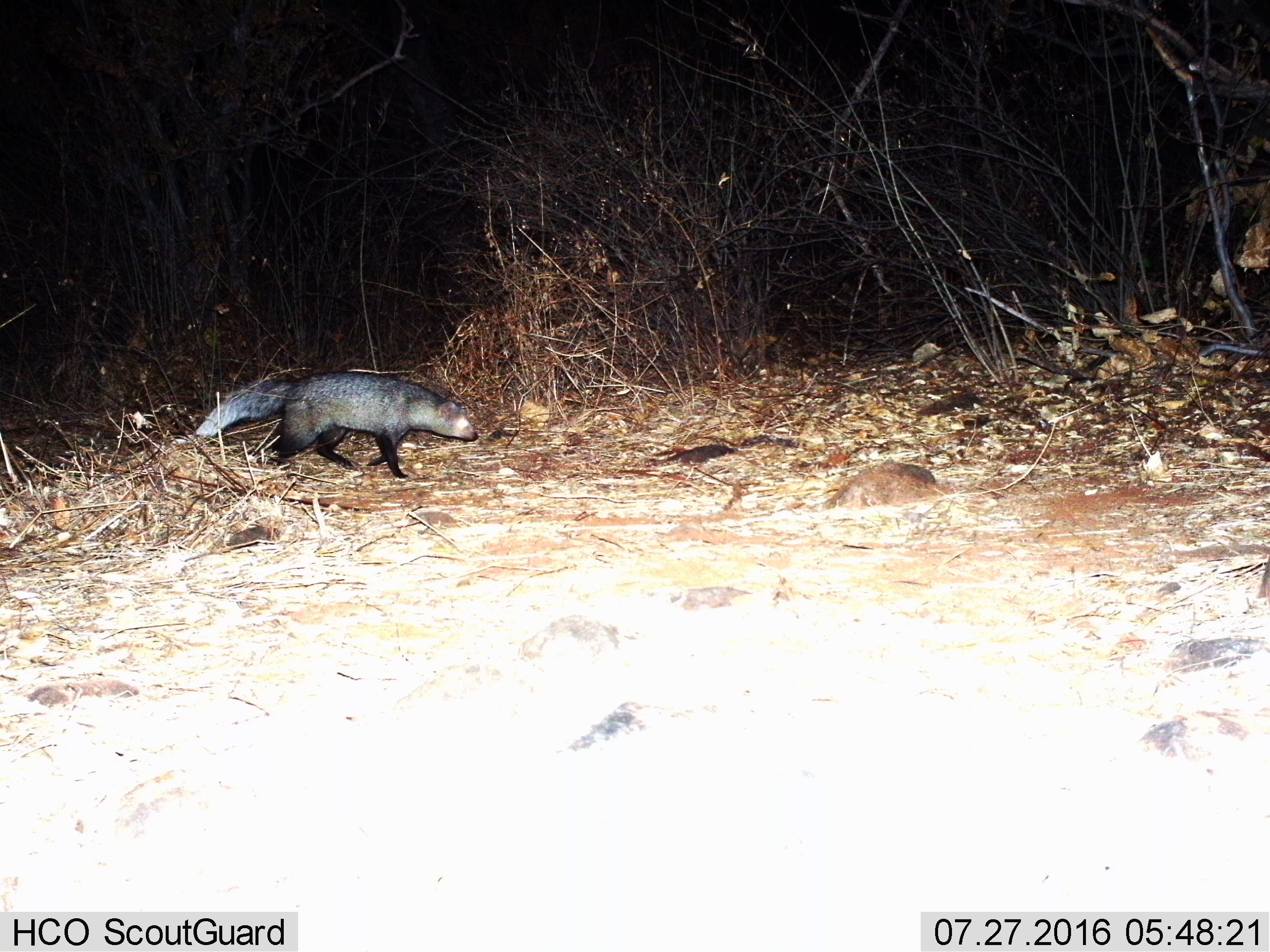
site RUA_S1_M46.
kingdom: Animalia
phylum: Chordata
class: Mammalia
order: Carnivora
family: Herpestidae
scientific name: Herpestidae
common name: mongoose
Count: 1.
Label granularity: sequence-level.